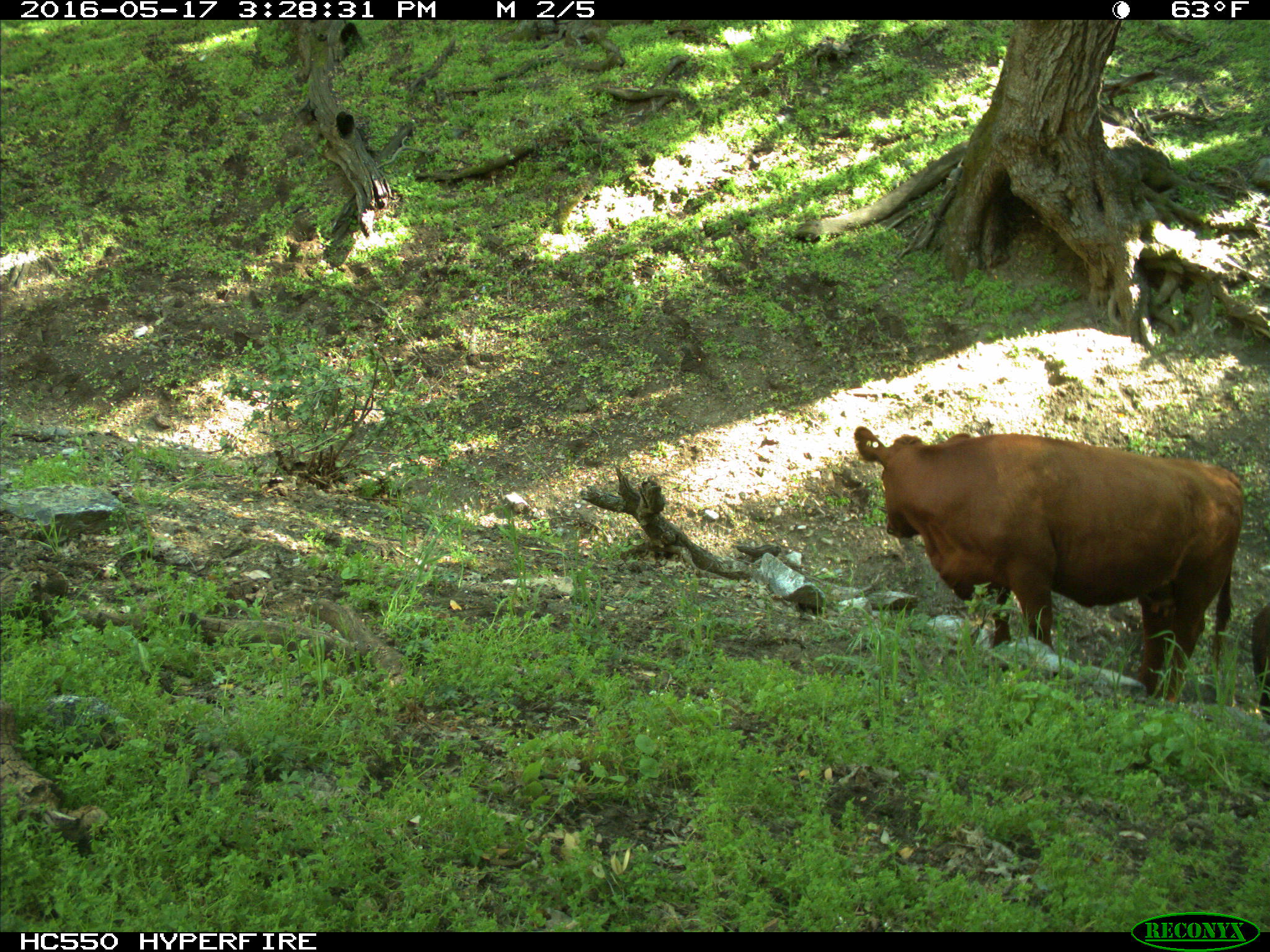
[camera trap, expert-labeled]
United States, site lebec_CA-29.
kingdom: Animalia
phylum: Chordata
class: Mammalia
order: Artiodactyla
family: Bovidae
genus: Bos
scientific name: Bos taurus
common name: domestic cow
Bos taurus (domestic cow).